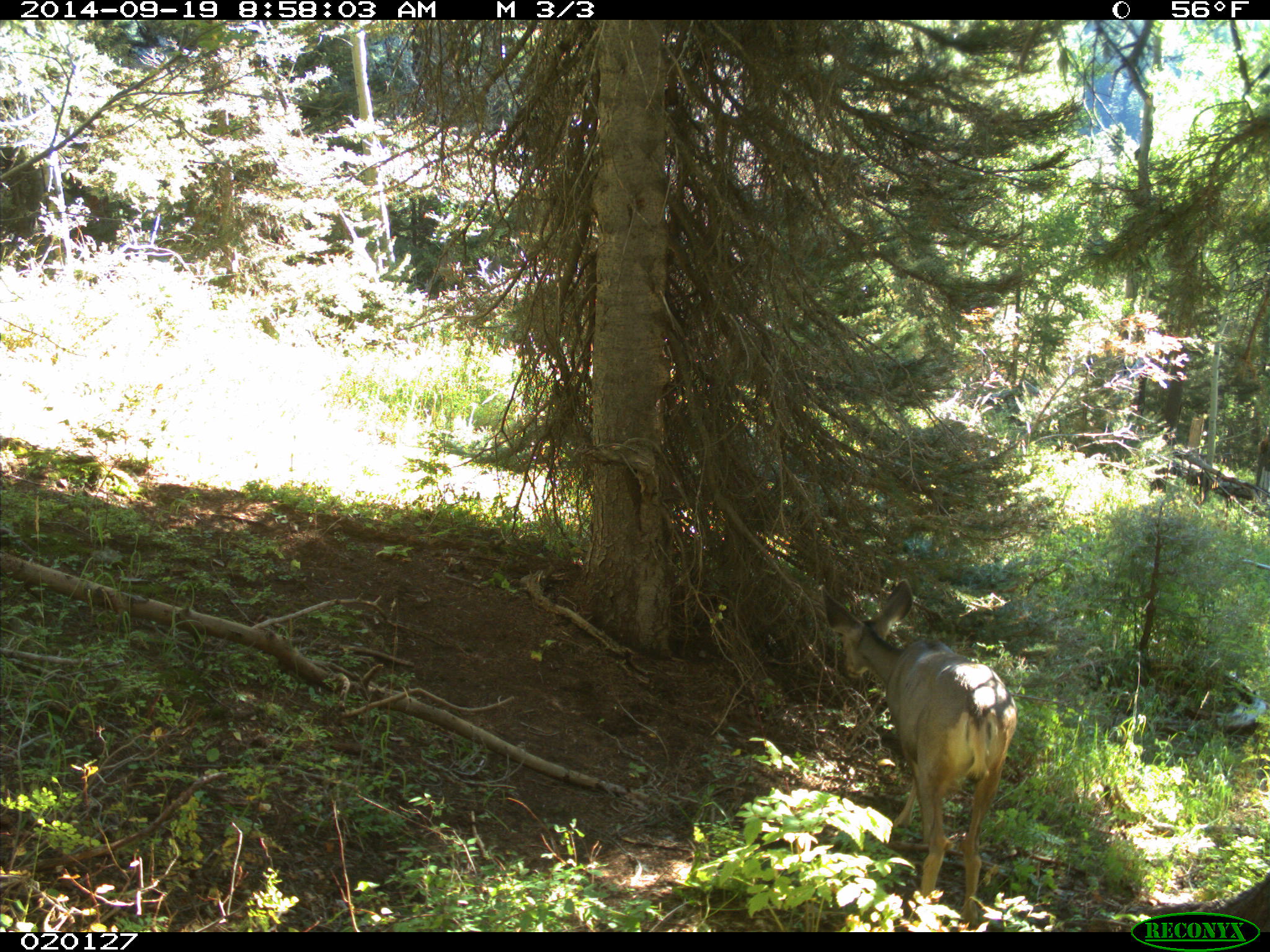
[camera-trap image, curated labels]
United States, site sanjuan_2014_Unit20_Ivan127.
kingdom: Animalia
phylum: Chordata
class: Mammalia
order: Artiodactyla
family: Cervidae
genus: Odocoileus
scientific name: Odocoileus hemionus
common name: mule deer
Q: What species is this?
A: Odocoileus hemionus (mule deer).